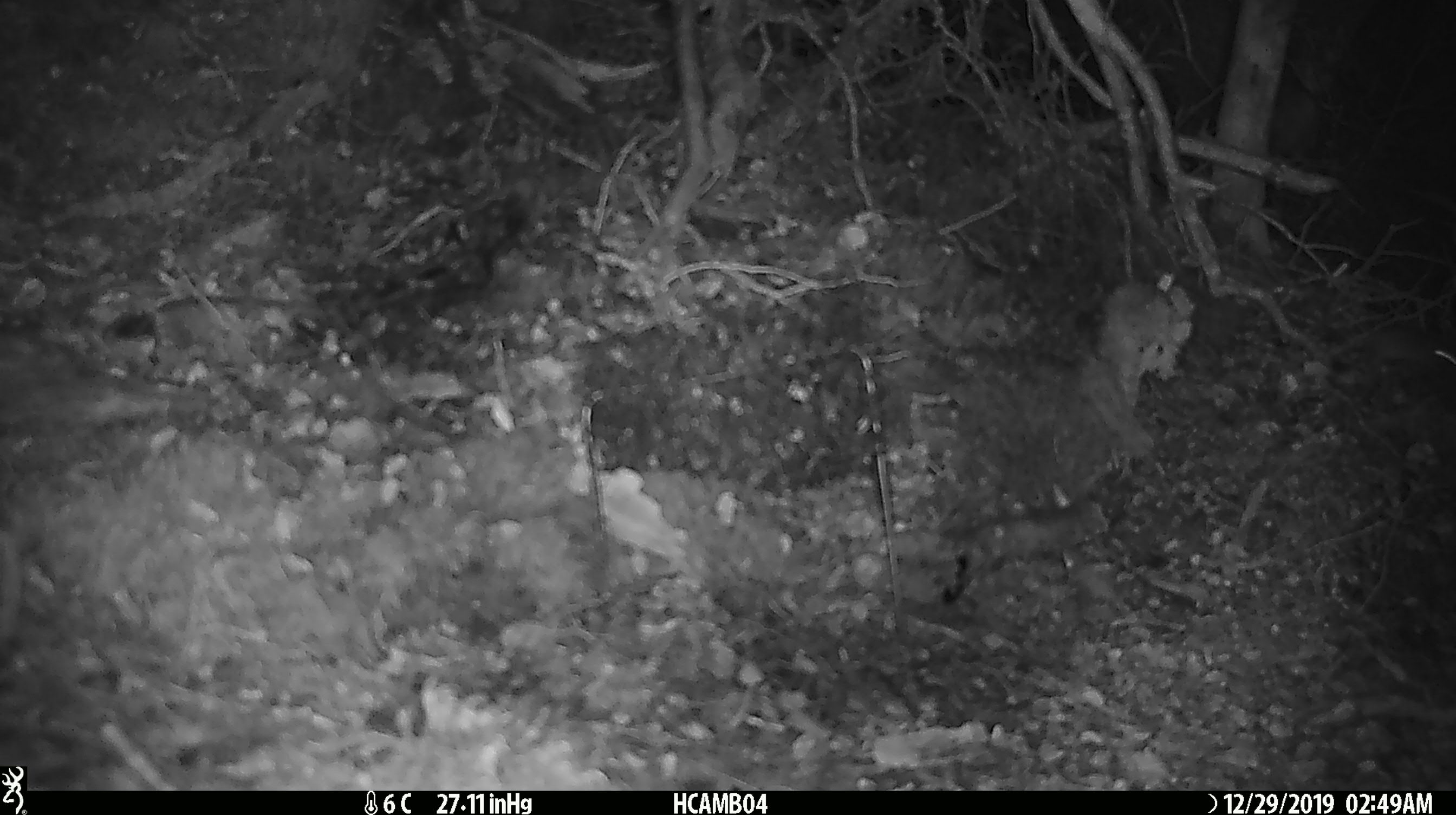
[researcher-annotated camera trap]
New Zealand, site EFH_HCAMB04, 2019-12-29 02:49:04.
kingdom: Animalia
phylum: Chordata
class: Mammalia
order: Rodentia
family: Muridae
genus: Mus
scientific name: Mus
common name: mouse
Mouse (Mus).